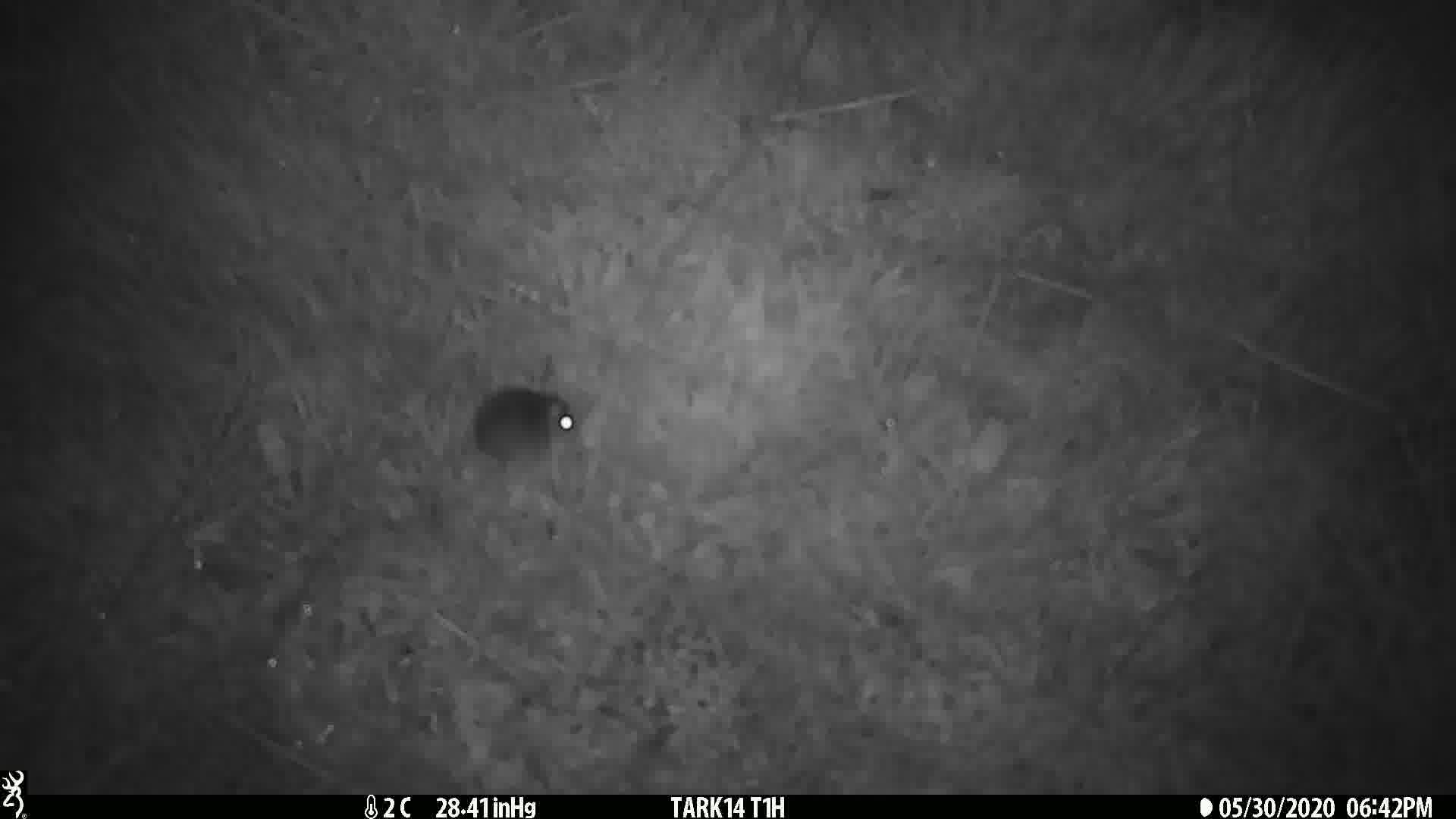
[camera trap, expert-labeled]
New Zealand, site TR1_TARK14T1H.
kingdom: Animalia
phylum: Chordata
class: Mammalia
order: Rodentia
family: Muridae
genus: Mus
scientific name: Mus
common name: mouse